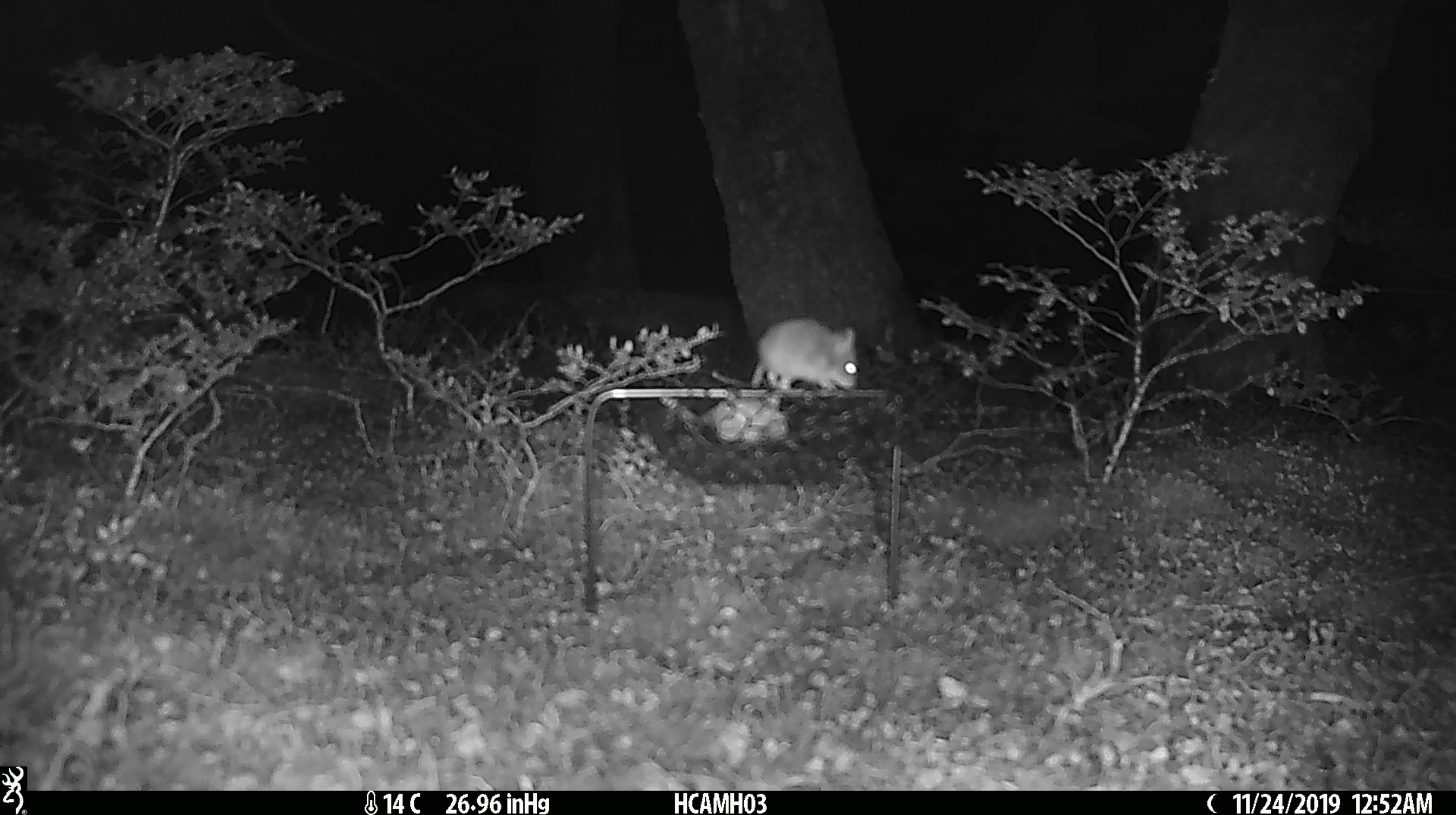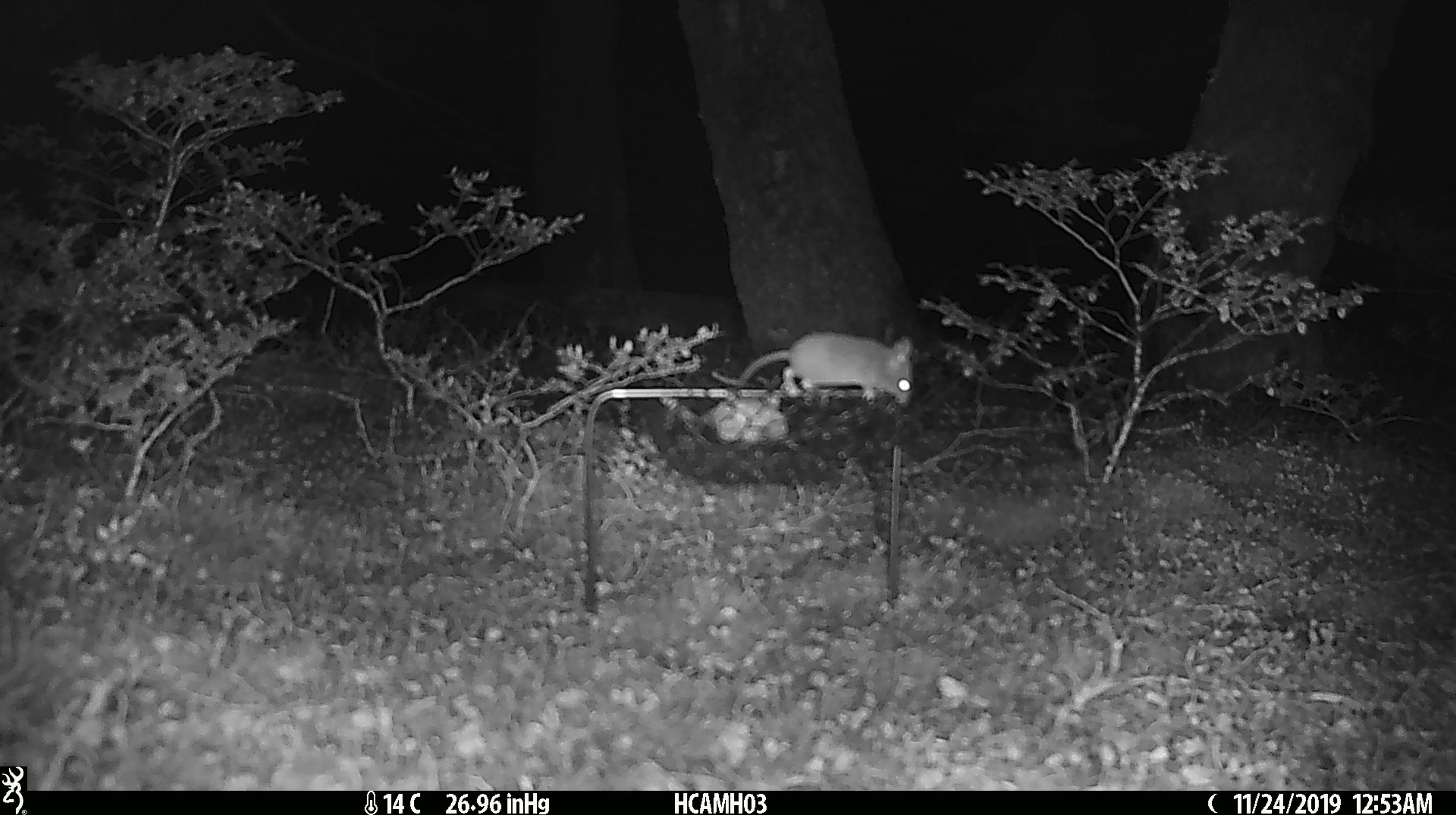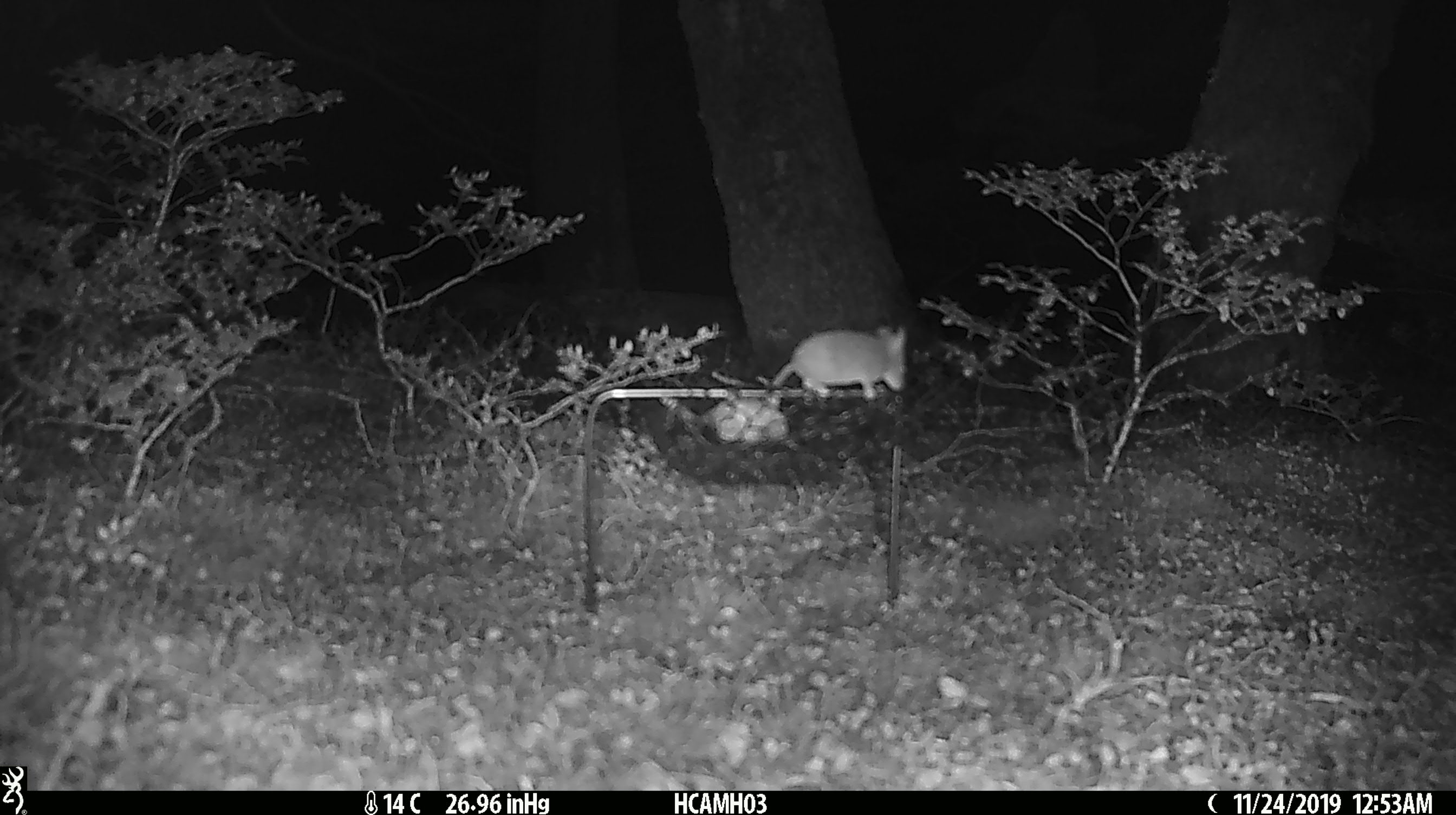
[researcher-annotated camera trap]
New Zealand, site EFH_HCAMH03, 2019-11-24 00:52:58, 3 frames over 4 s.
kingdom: Animalia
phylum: Chordata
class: Mammalia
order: Rodentia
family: Muridae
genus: Mus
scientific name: Mus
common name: mouse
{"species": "mouse (Mus)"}